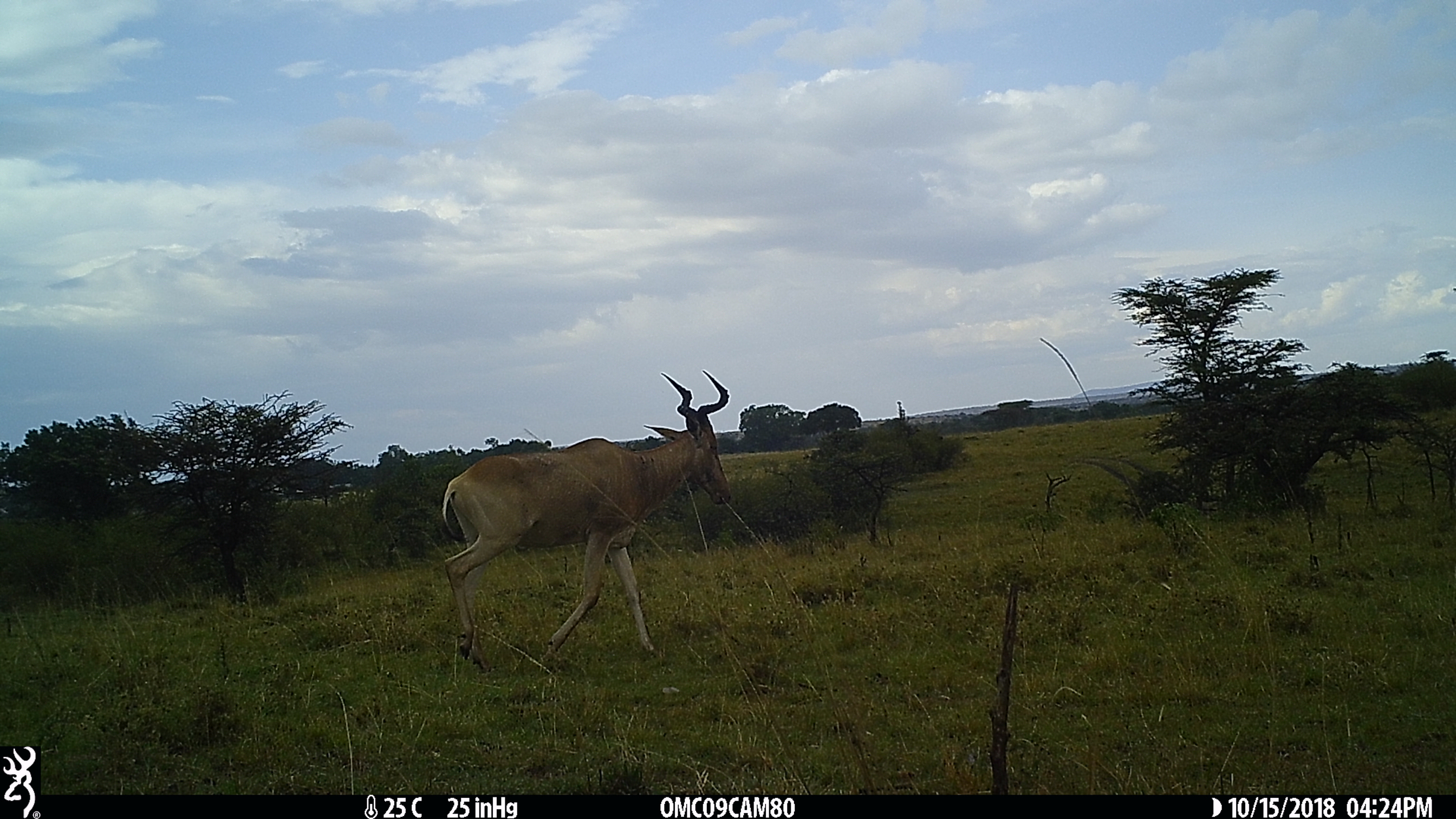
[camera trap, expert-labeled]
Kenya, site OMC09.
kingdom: Animalia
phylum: Chordata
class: Mammalia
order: Artiodactyla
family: Bovidae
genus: Alcelaphus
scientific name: Alcelaphus buselaphus cokii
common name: coke's hartebeest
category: hartebeest cokes